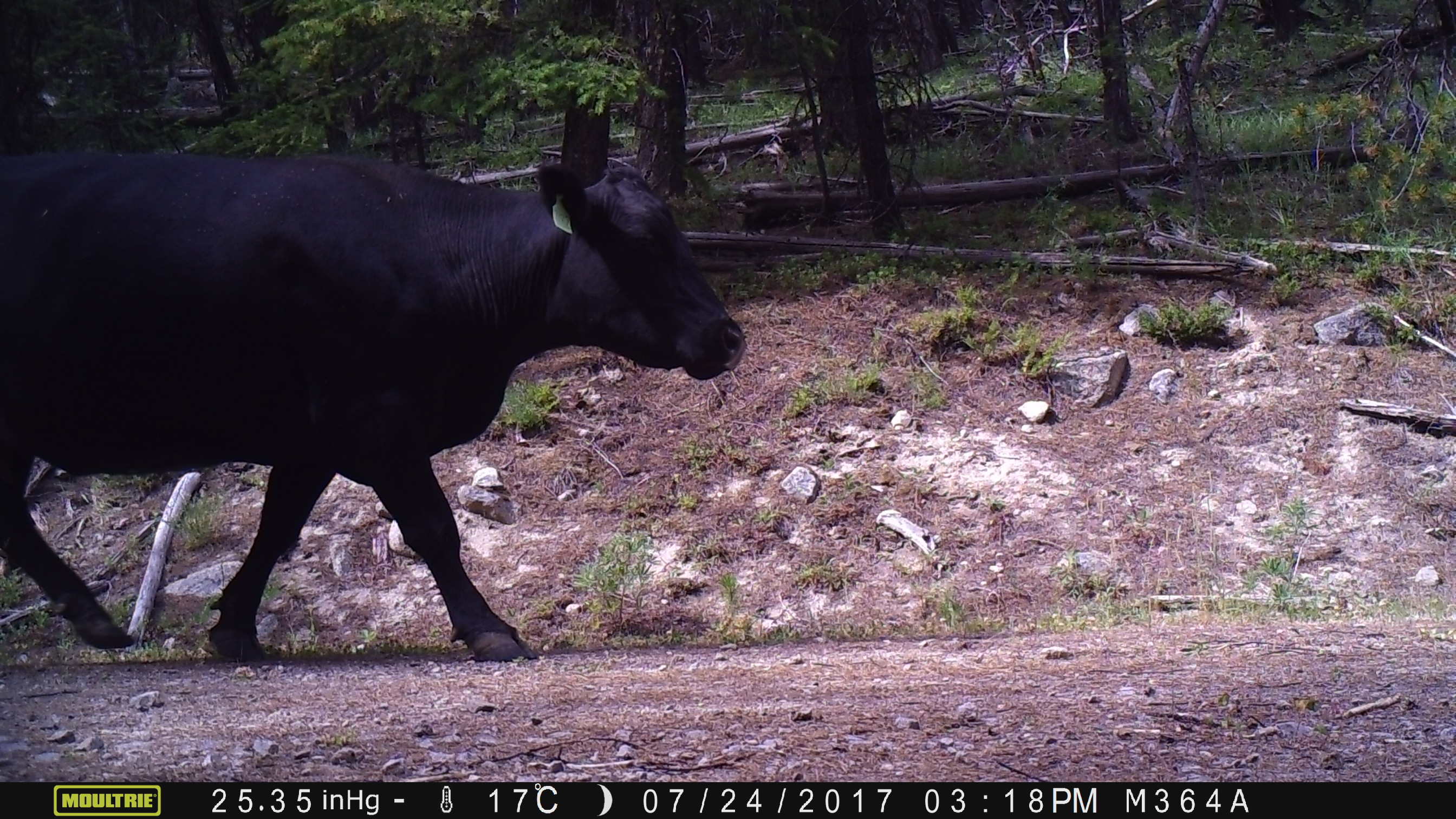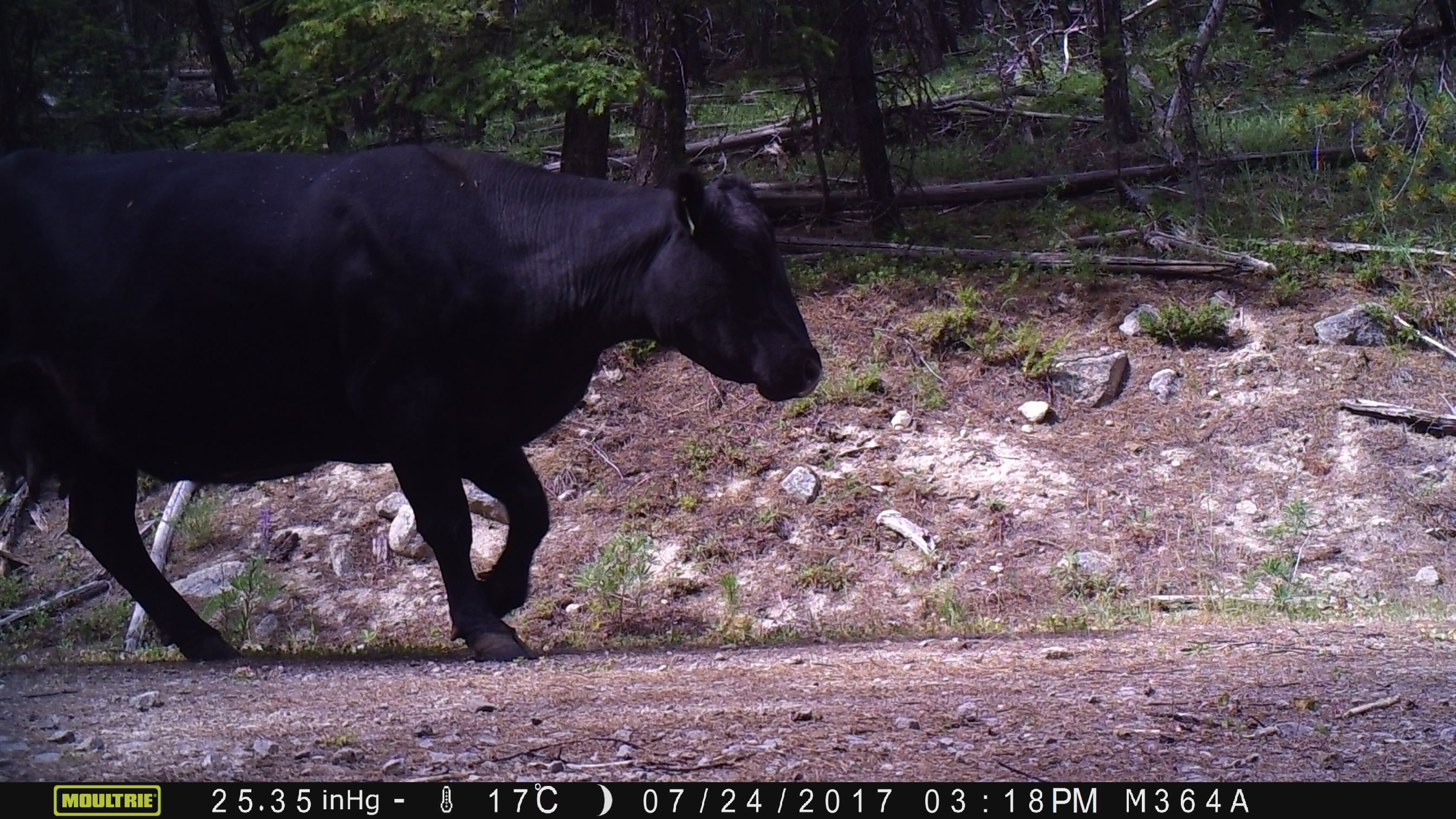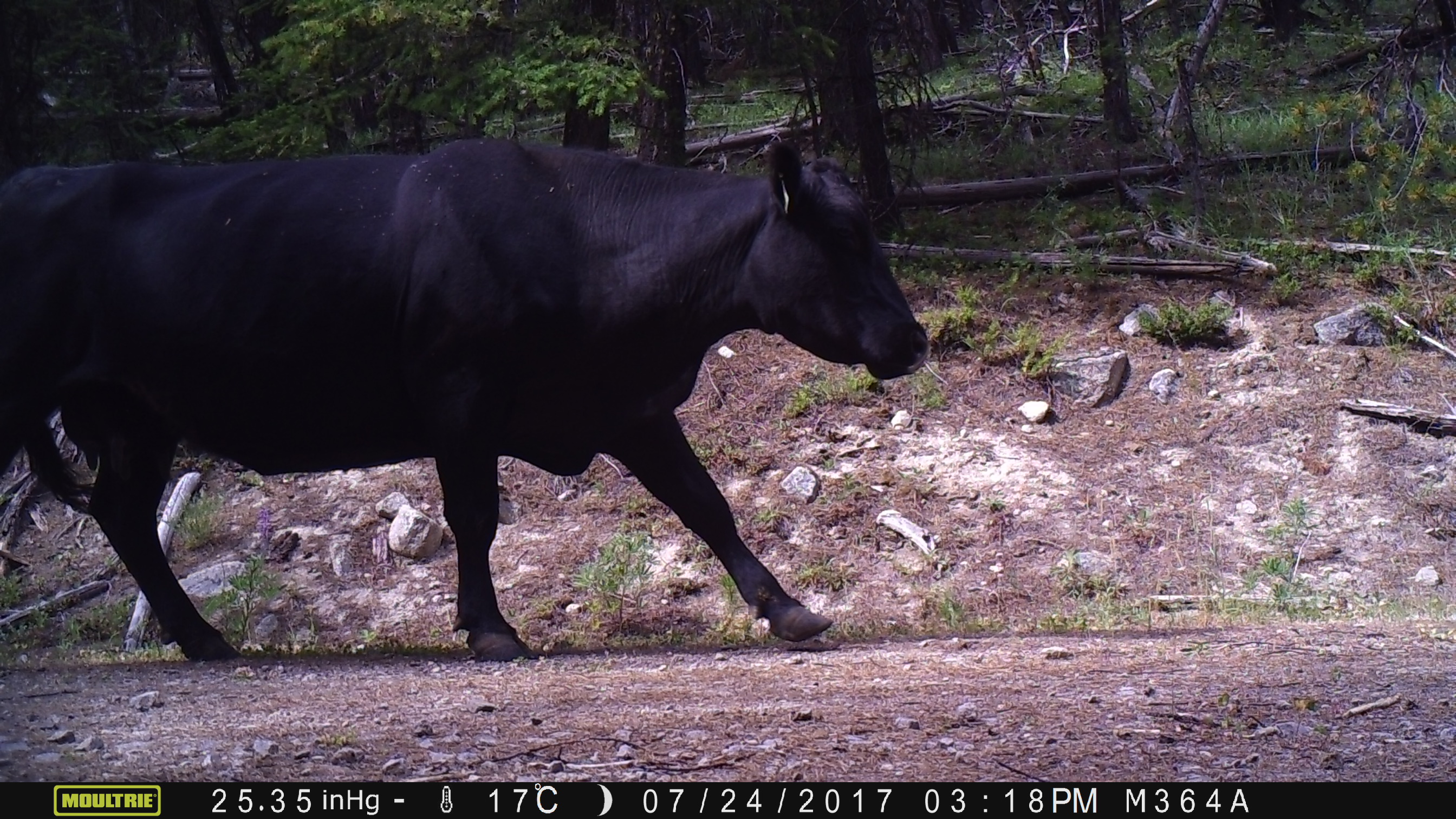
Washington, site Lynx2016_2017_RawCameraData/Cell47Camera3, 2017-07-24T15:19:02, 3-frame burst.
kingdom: Animalia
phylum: Chordata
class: Mammalia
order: Artiodactyla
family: Bovidae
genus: Bos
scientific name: Bos taurus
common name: domestic cattle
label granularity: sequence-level